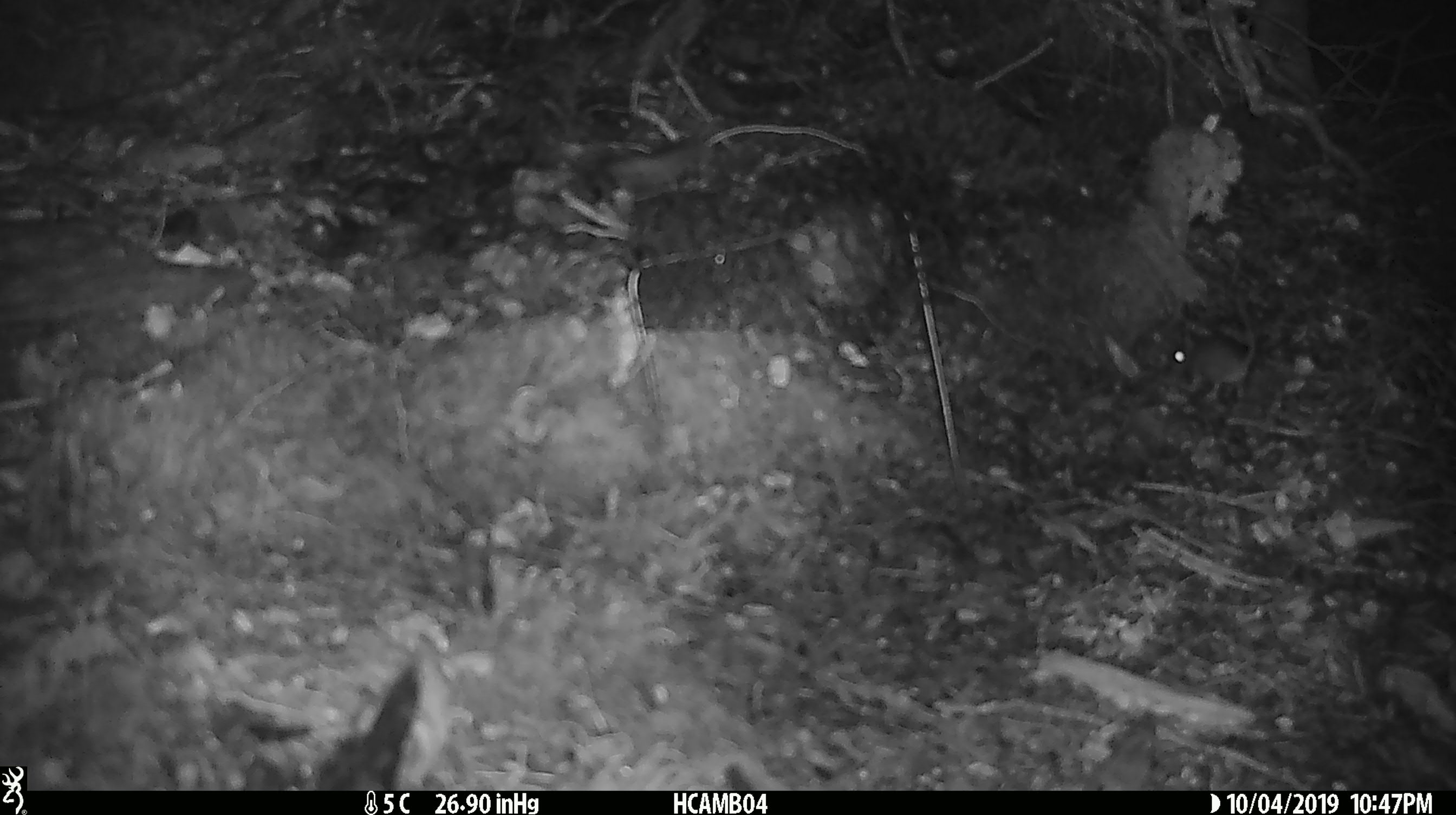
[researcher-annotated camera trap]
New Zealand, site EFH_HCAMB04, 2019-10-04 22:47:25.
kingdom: Animalia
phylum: Chordata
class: Mammalia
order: Rodentia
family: Muridae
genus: Mus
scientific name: Mus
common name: mouse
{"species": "mouse (Mus)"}